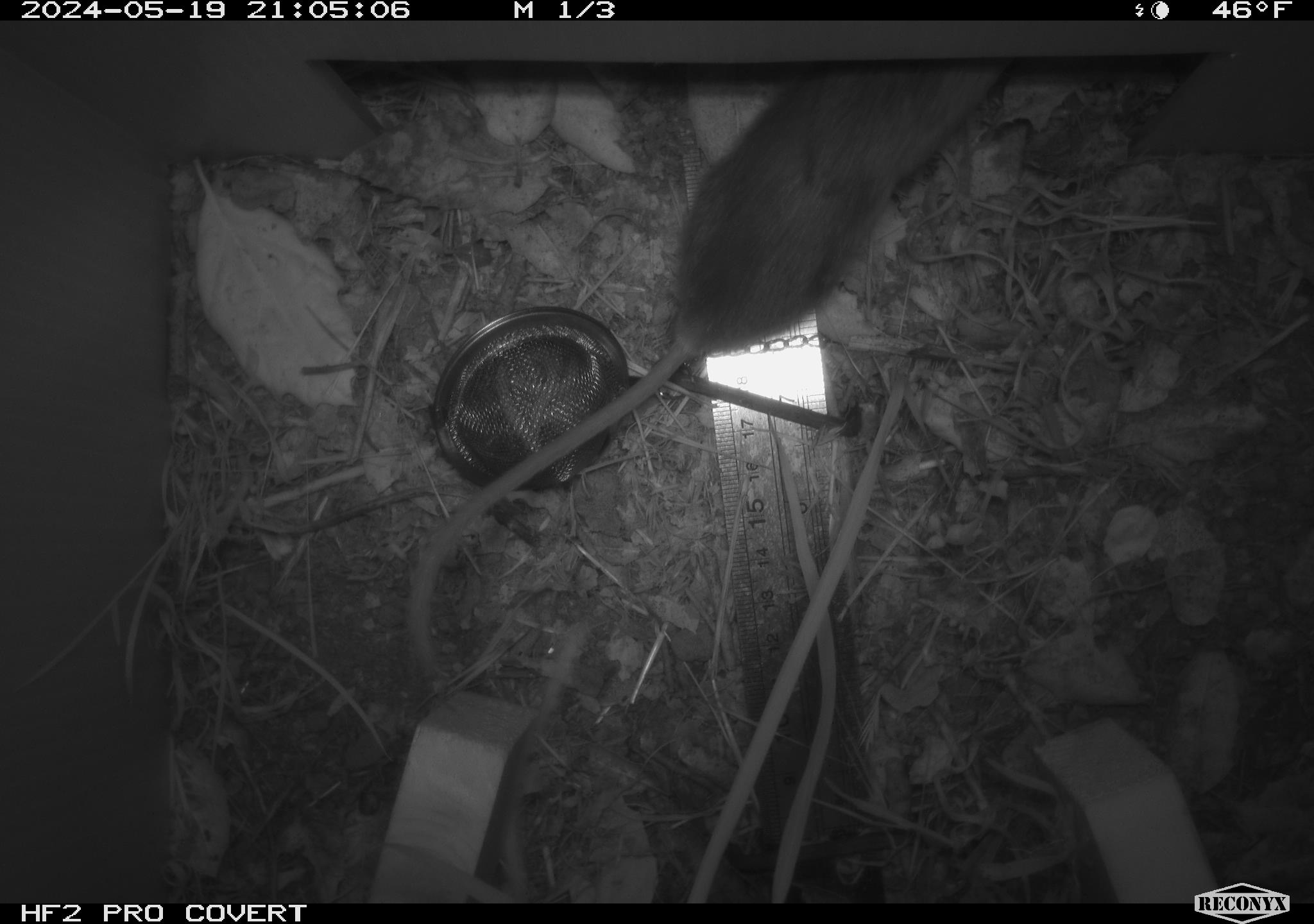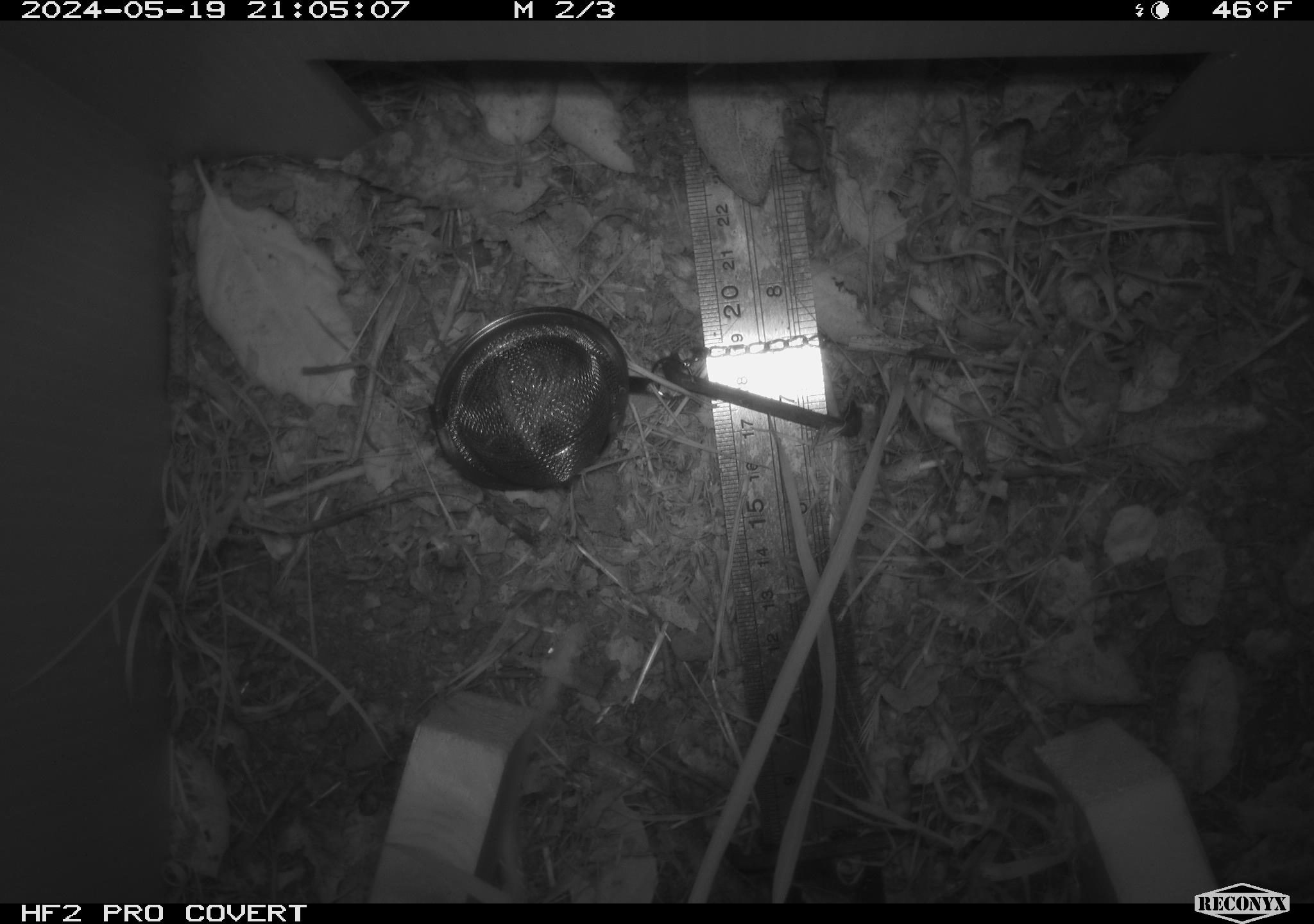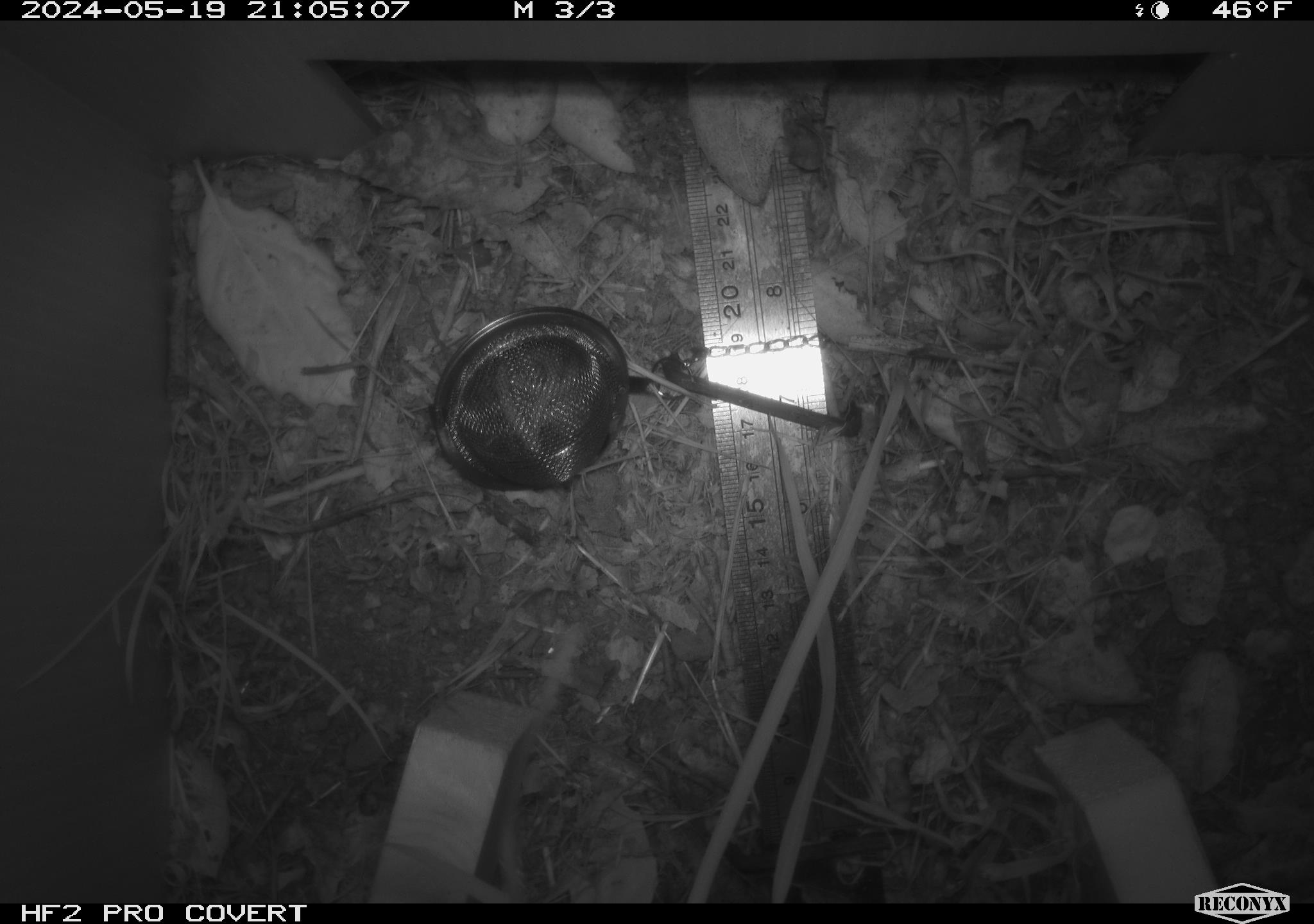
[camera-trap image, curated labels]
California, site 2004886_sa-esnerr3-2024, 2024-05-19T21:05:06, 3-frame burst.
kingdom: Animalia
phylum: Chordata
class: Mammalia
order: Rodentia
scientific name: Rodentia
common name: rodent